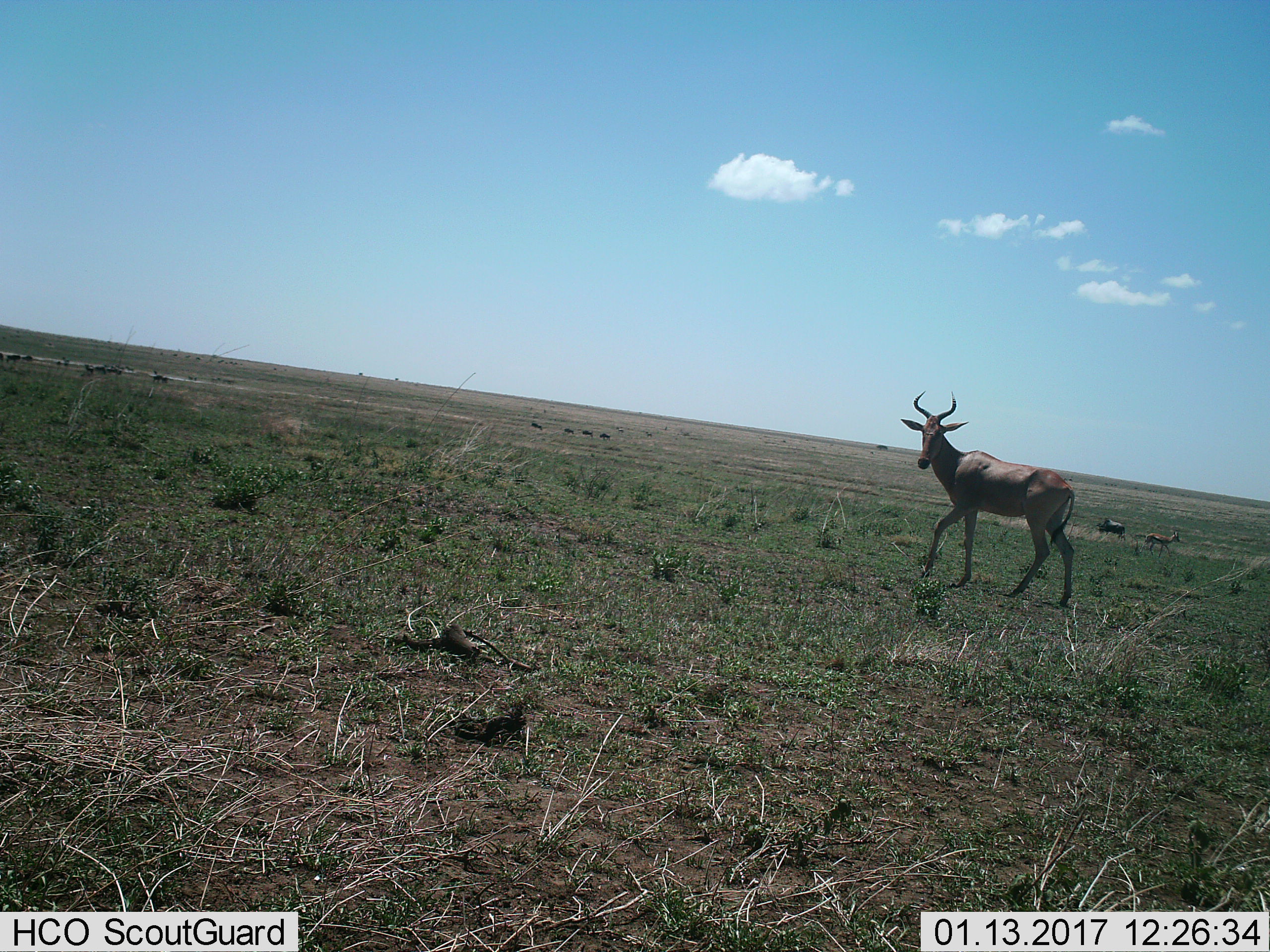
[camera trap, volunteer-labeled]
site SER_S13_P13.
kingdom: Animalia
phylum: Chordata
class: Mammalia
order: Artiodactyla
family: Bovidae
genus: Alcelaphus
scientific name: Alcelaphus buselaphus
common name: hartebeest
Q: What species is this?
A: Hartebeest (Alcelaphus buselaphus).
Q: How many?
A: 1.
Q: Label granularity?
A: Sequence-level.